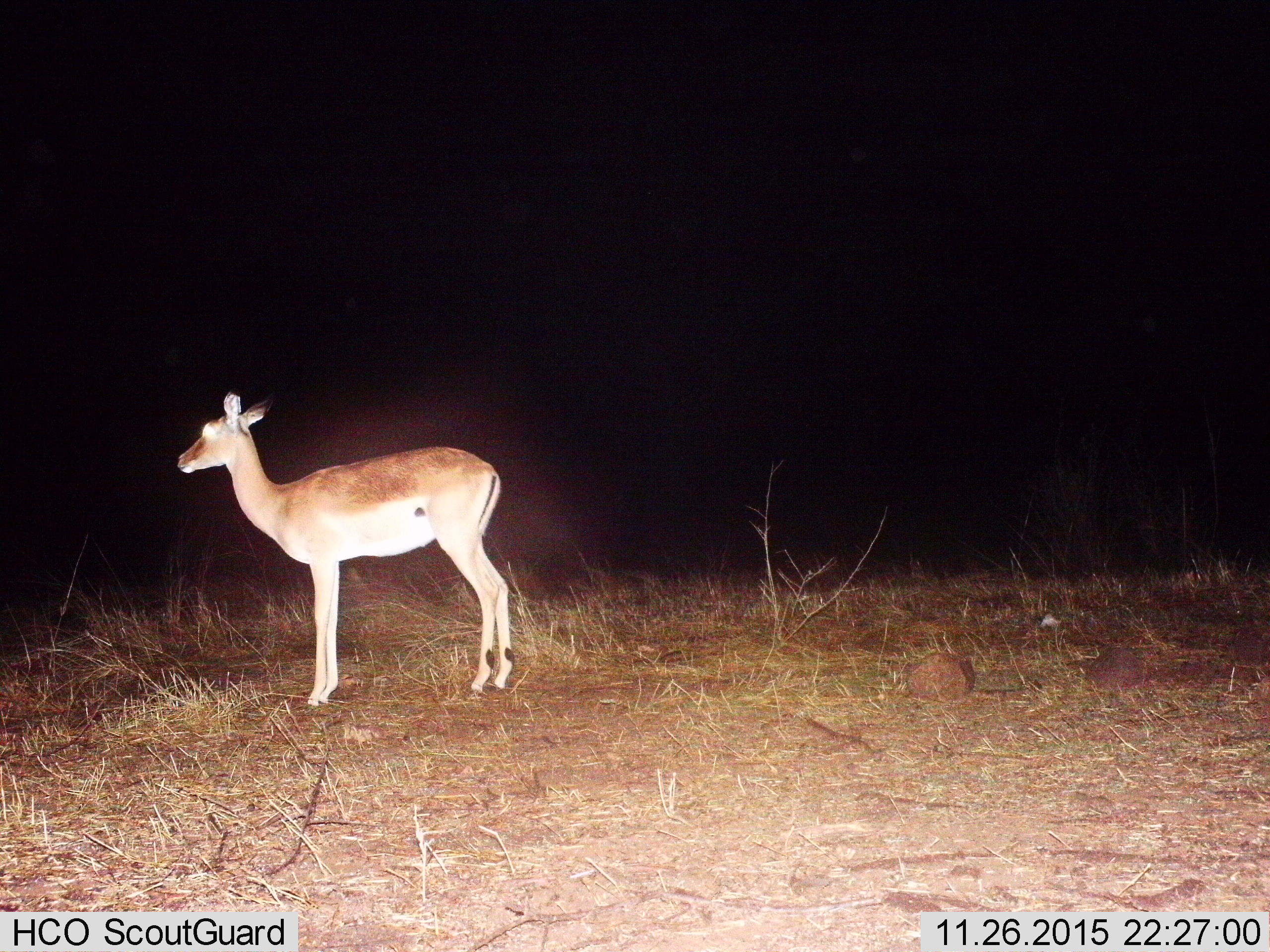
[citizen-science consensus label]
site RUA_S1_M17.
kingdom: Animalia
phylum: Chordata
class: Mammalia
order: Artiodactyla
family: Bovidae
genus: Aepyceros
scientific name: Aepyceros melampus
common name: impala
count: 1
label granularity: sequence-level